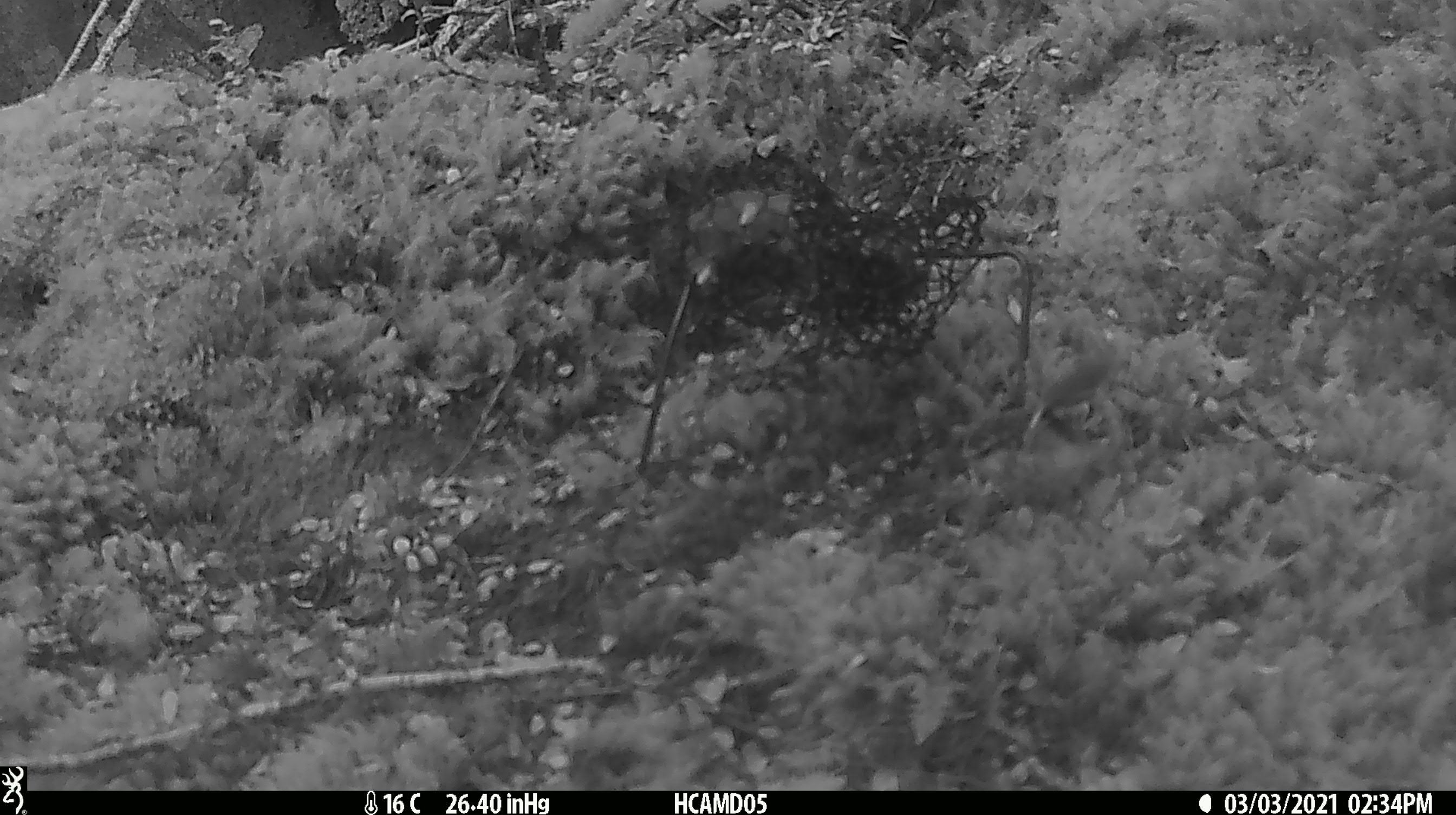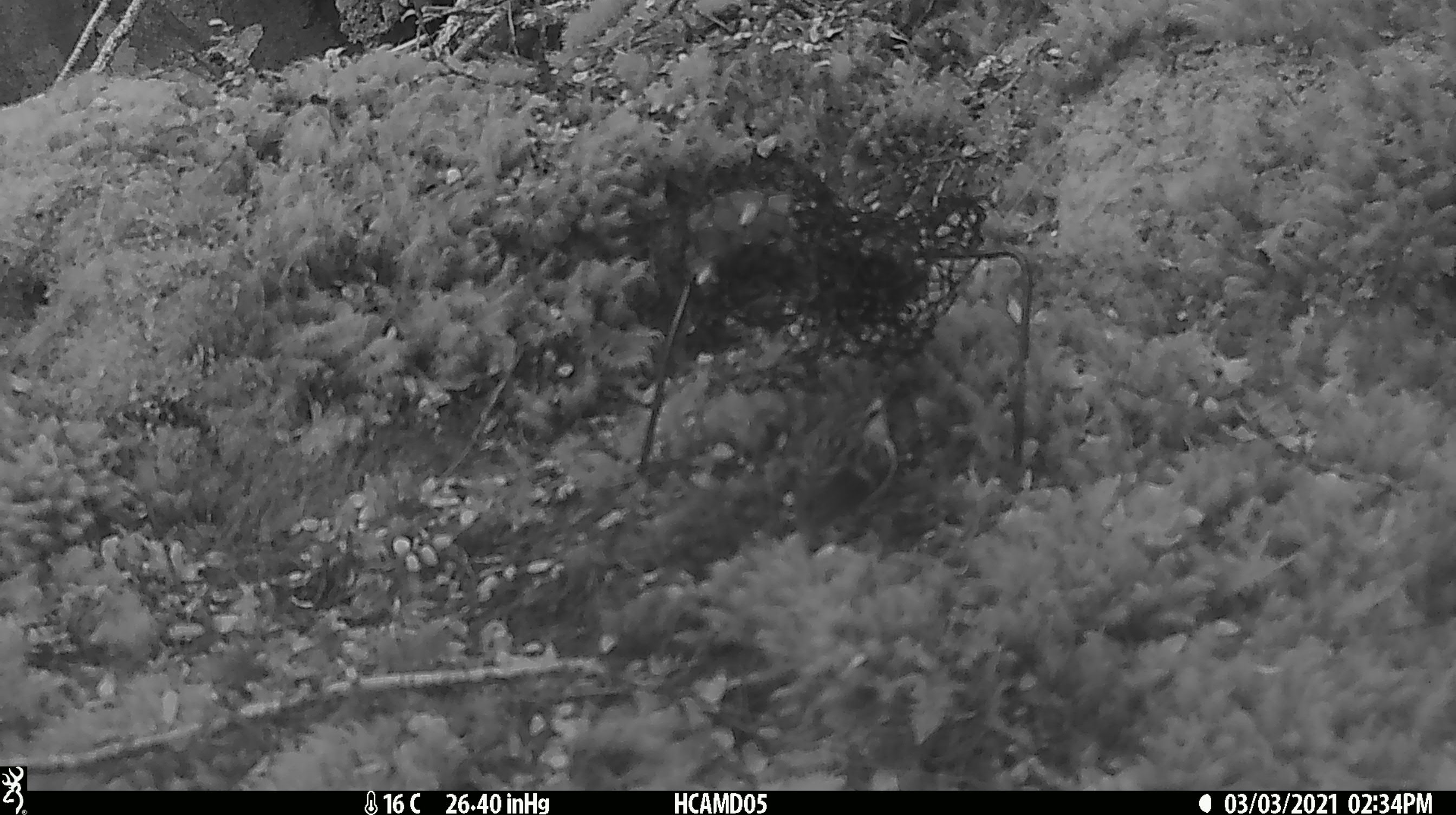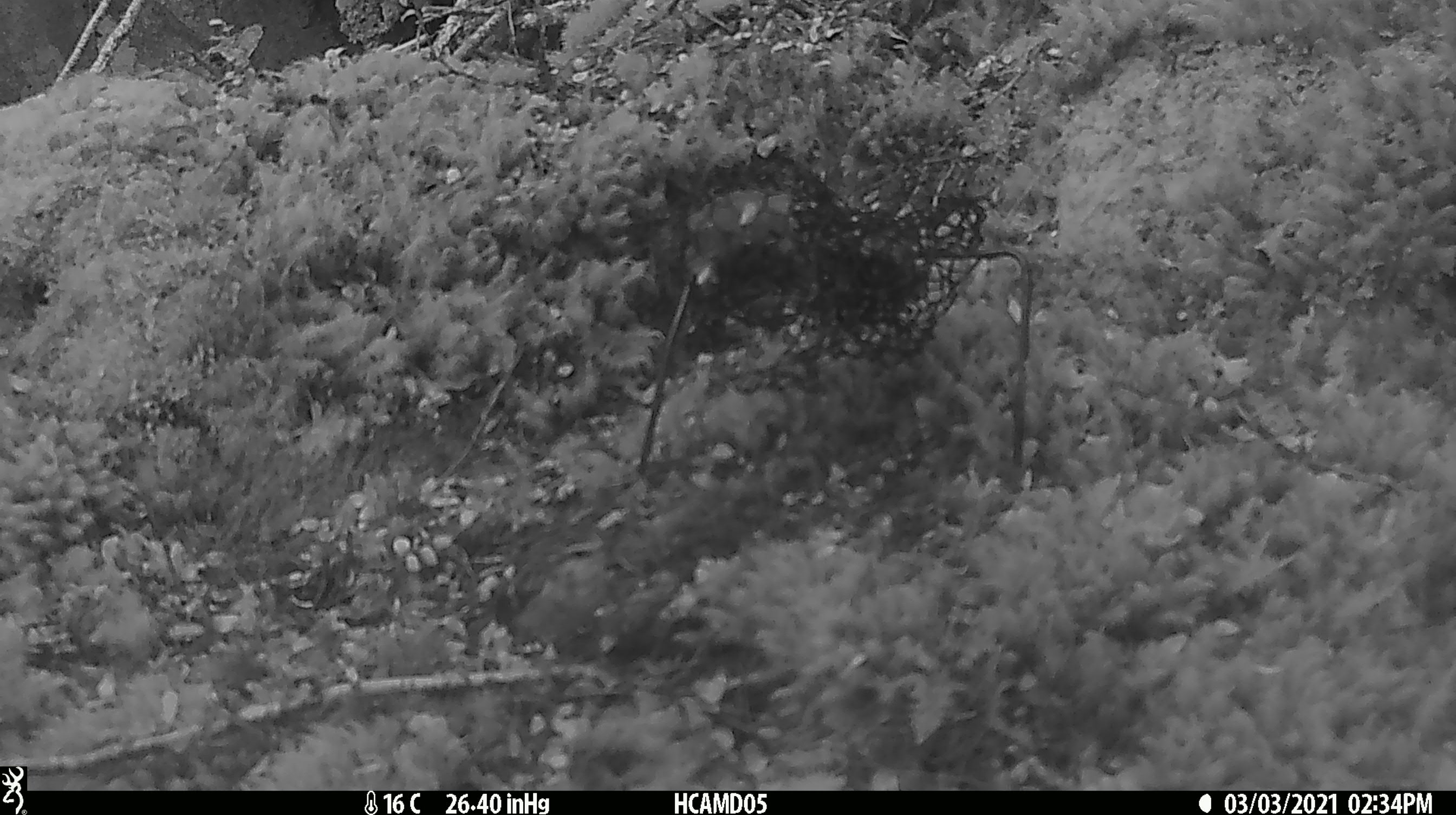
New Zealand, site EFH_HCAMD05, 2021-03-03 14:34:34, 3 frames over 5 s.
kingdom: Animalia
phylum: Chordata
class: Aves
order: Passeriformes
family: Acanthisittidae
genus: Acanthisitta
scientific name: Acanthisitta chloris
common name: rifleman